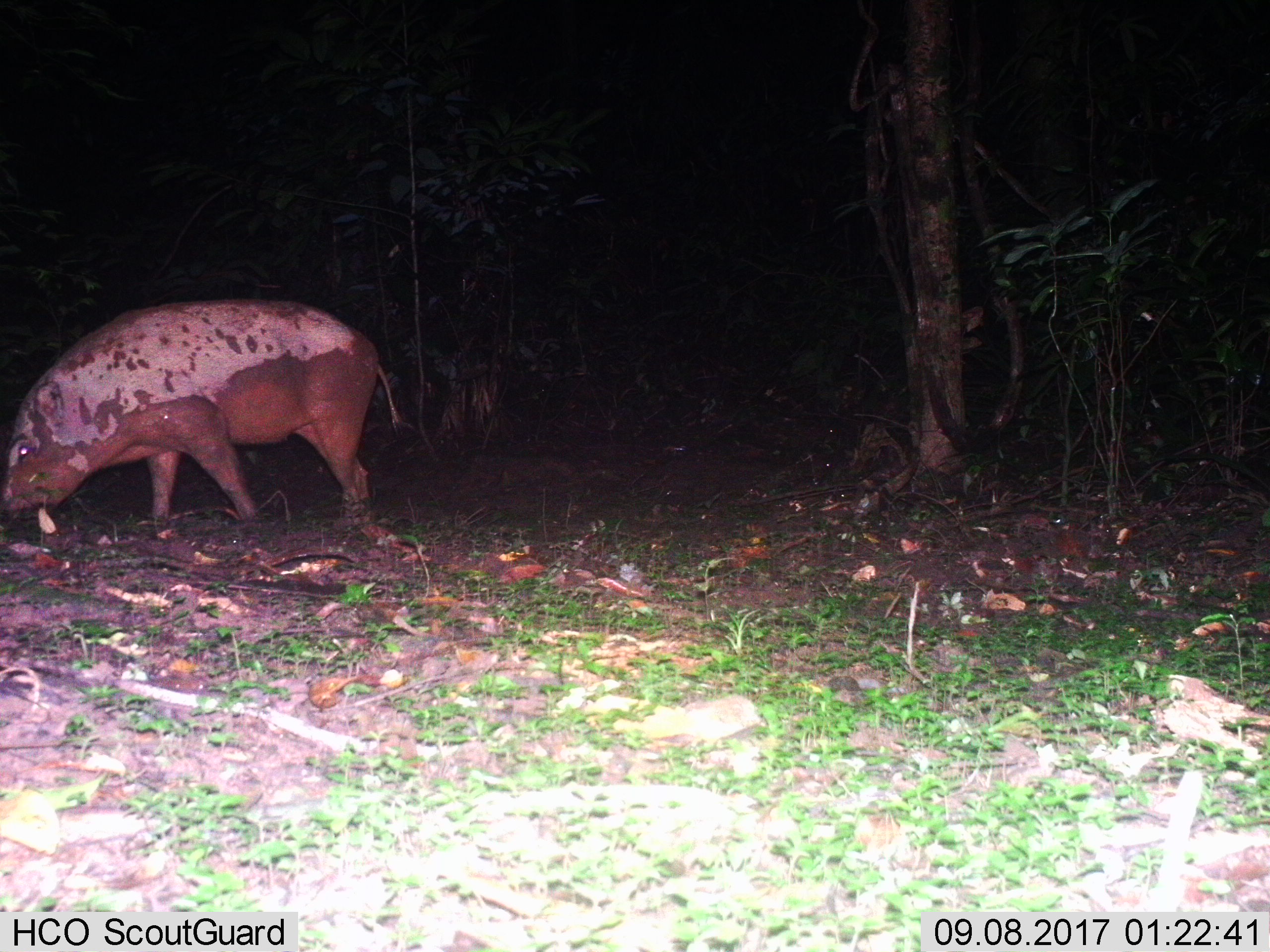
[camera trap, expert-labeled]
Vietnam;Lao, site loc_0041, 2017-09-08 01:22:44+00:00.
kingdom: Animalia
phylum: Chordata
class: Mammalia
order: Artiodactyla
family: Suidae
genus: Sus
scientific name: Sus scrofa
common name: eurasian wild pig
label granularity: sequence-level